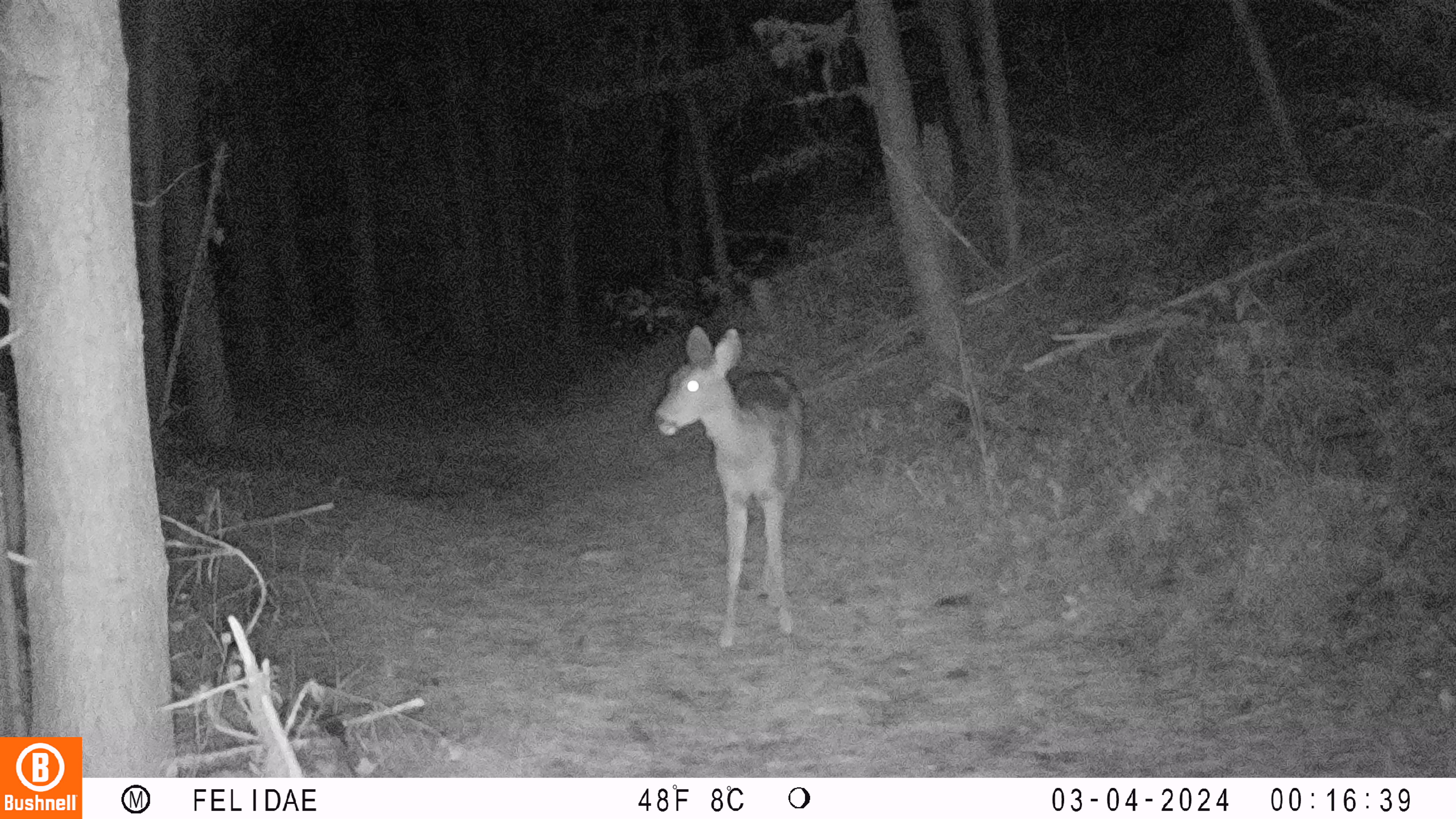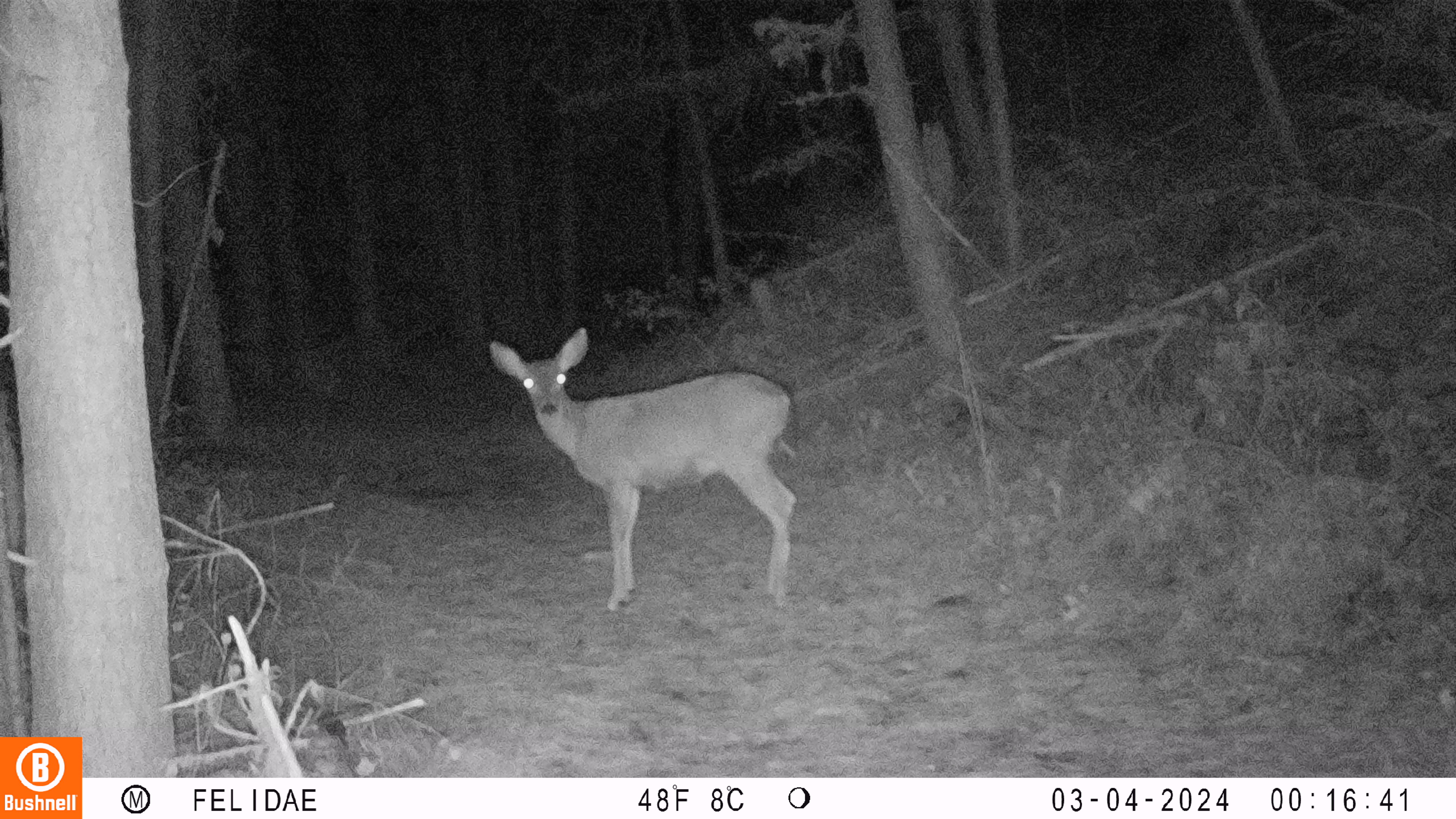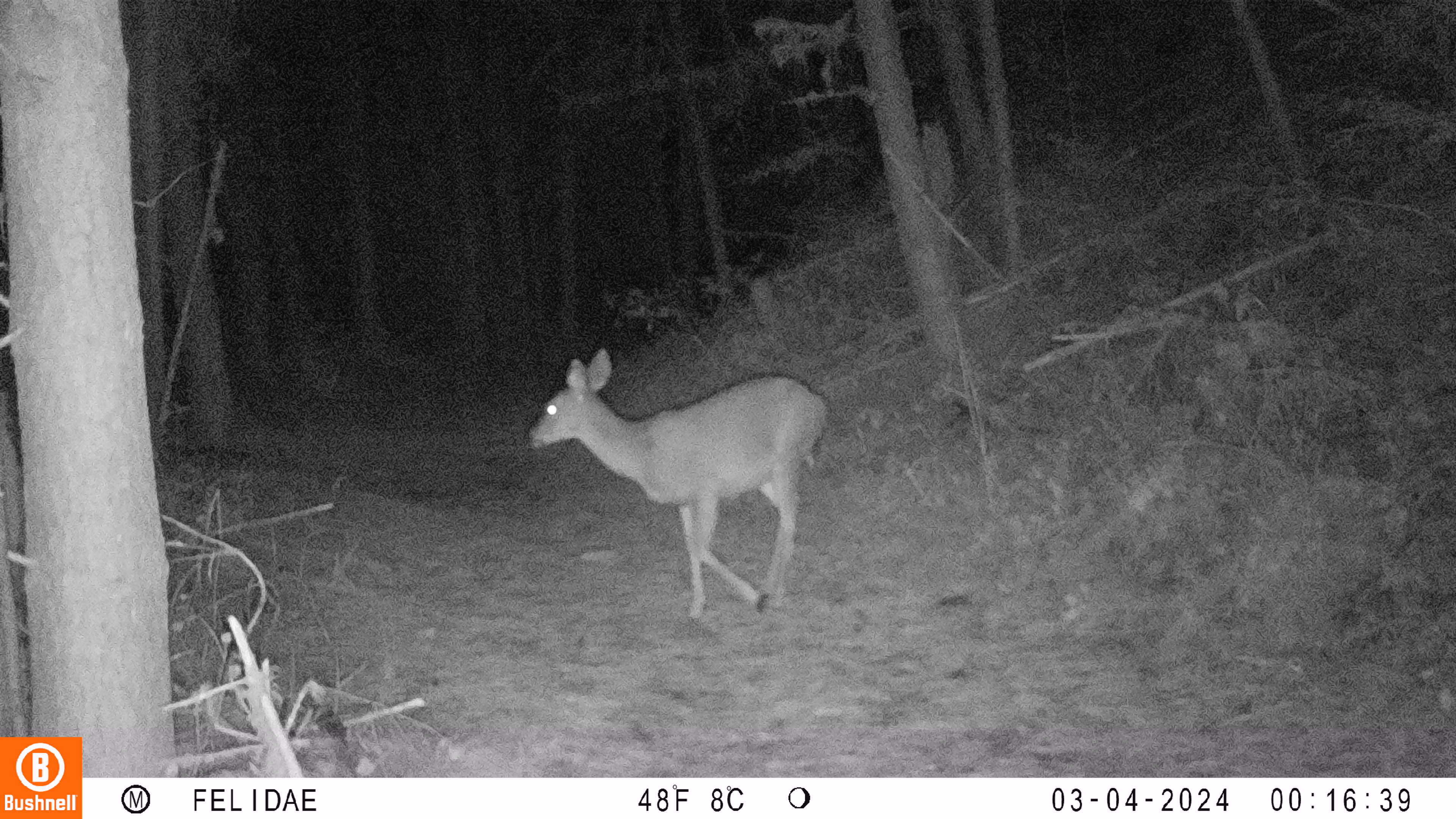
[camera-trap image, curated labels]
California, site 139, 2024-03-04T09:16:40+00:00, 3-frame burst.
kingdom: Animalia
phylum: Chordata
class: Mammalia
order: Artiodactyla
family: Cervidae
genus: Odocoileus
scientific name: Odocoileus hemionus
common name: mule deer